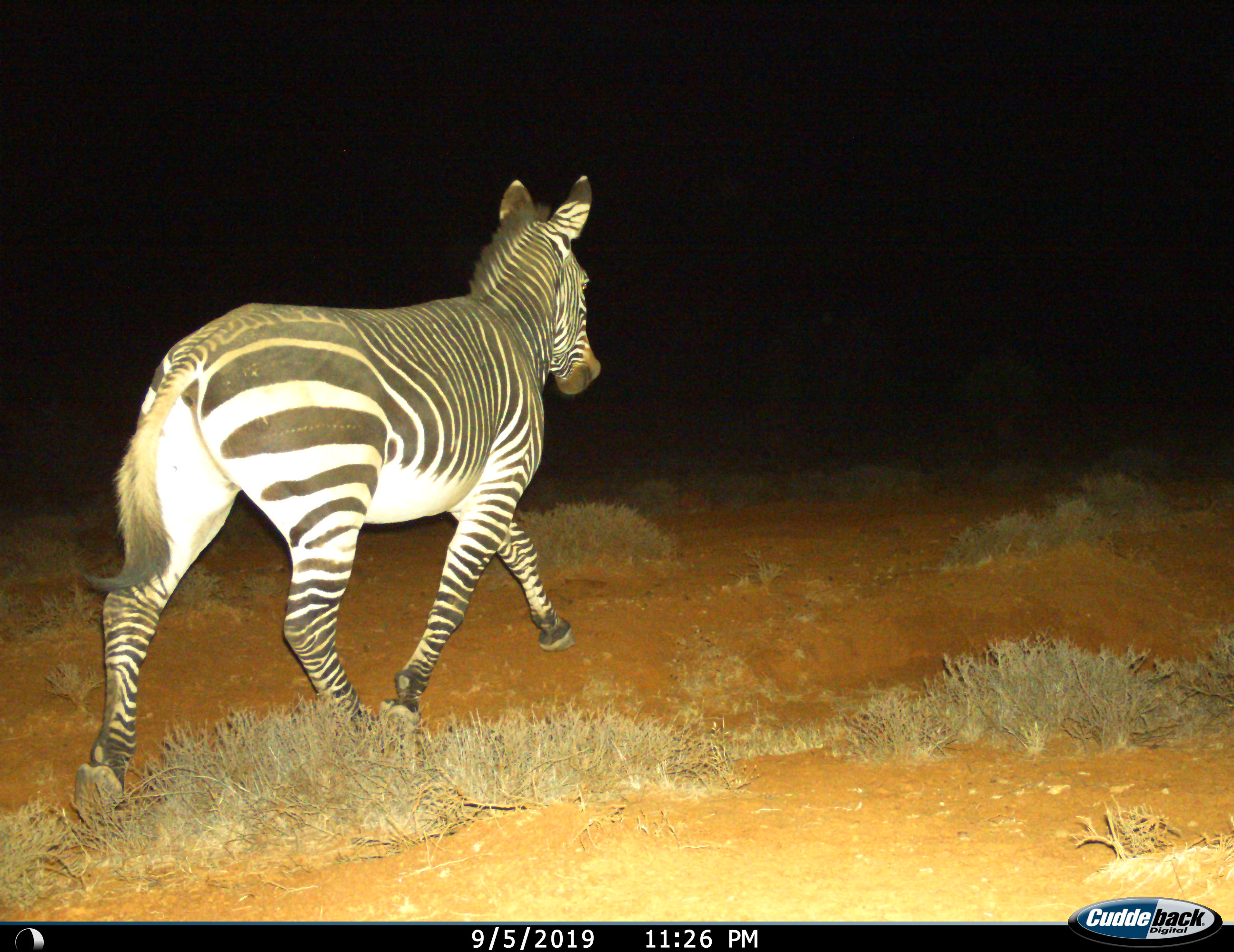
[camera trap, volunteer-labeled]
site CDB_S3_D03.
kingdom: Animalia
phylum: Chordata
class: Mammalia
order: Perissodactyla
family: Equidae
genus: Equus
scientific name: Equus zebra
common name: mountain zebra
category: zebramountain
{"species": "zebramountain (mountain zebra) (Equus zebra)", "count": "1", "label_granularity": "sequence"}